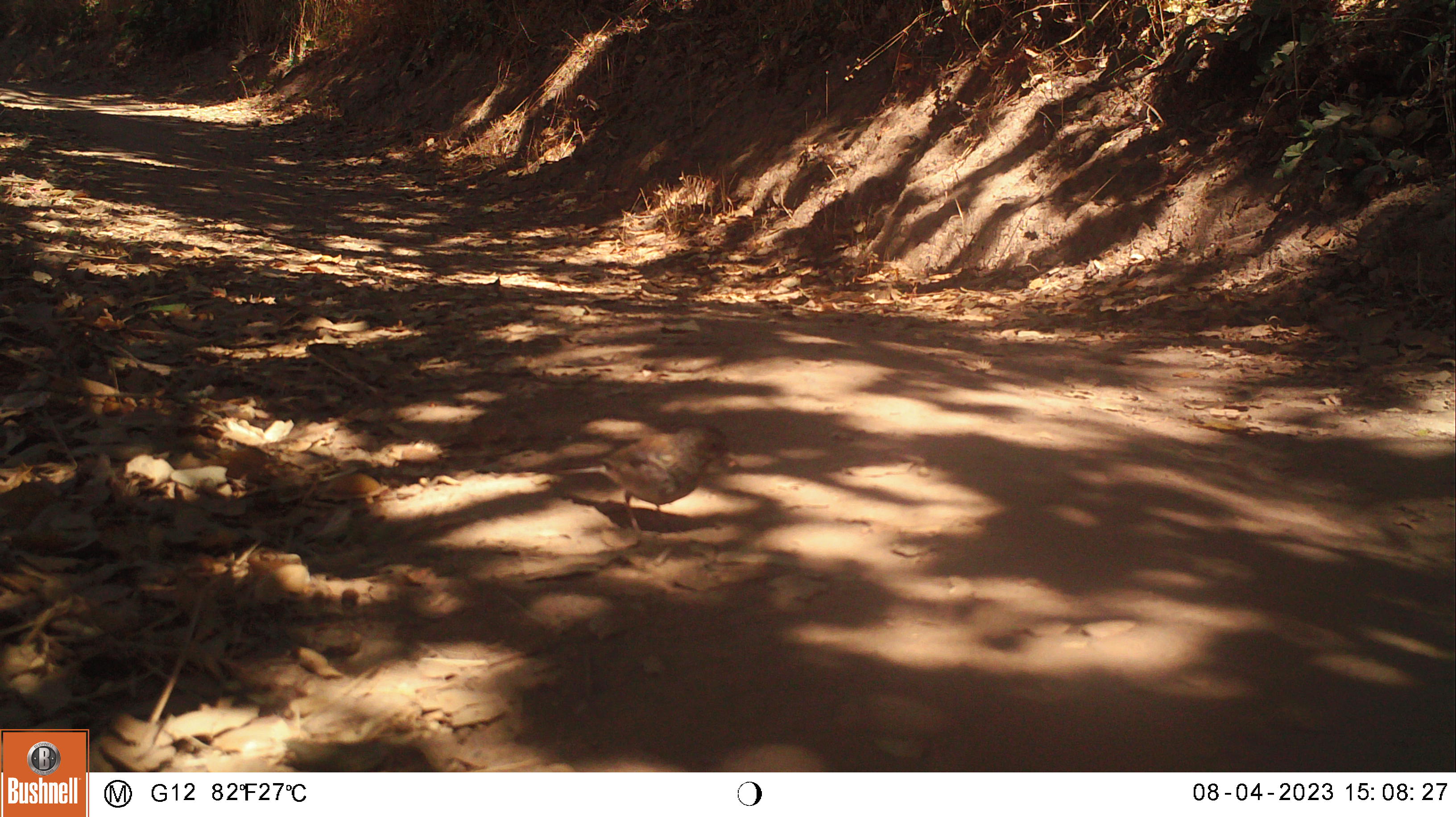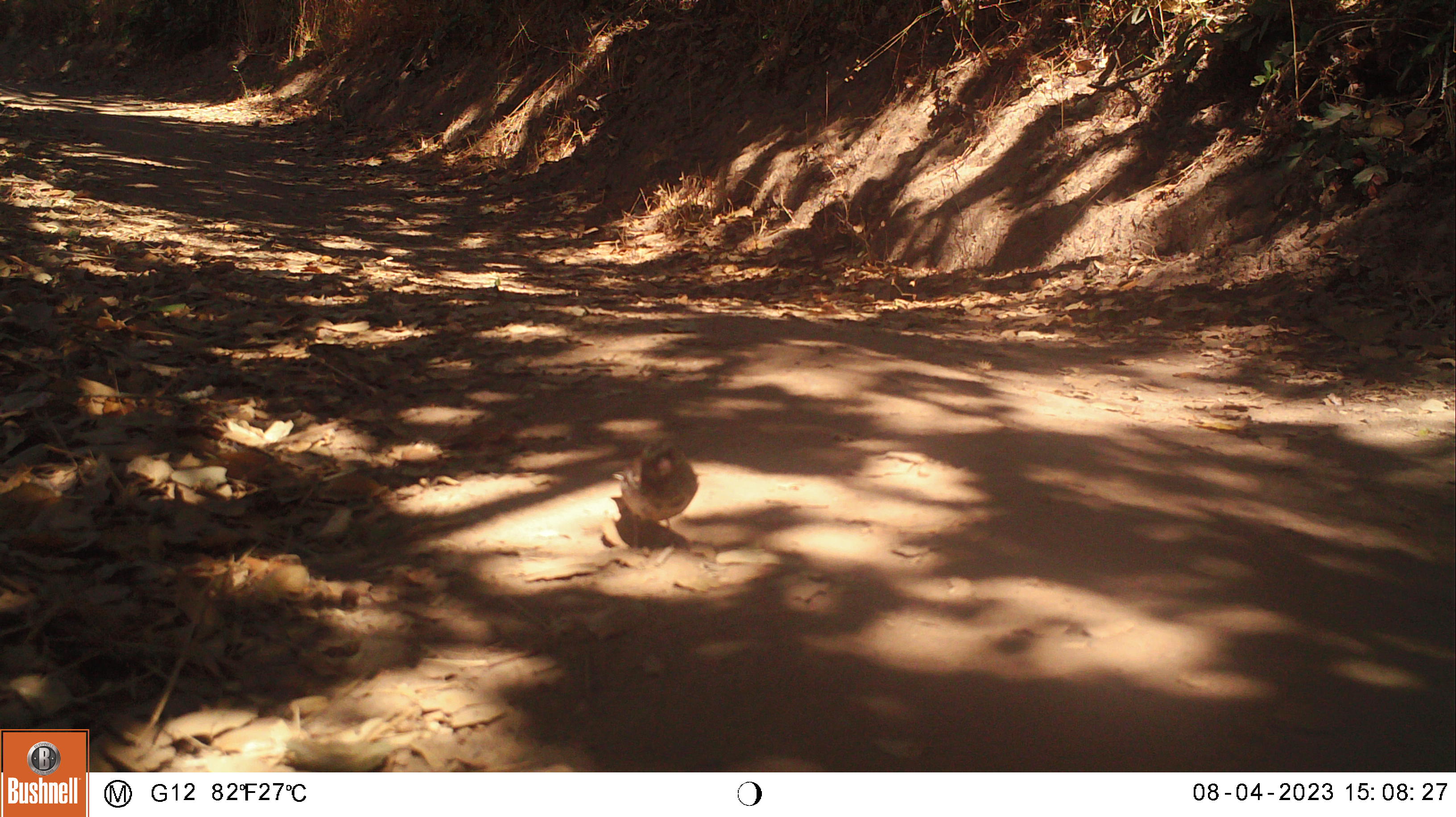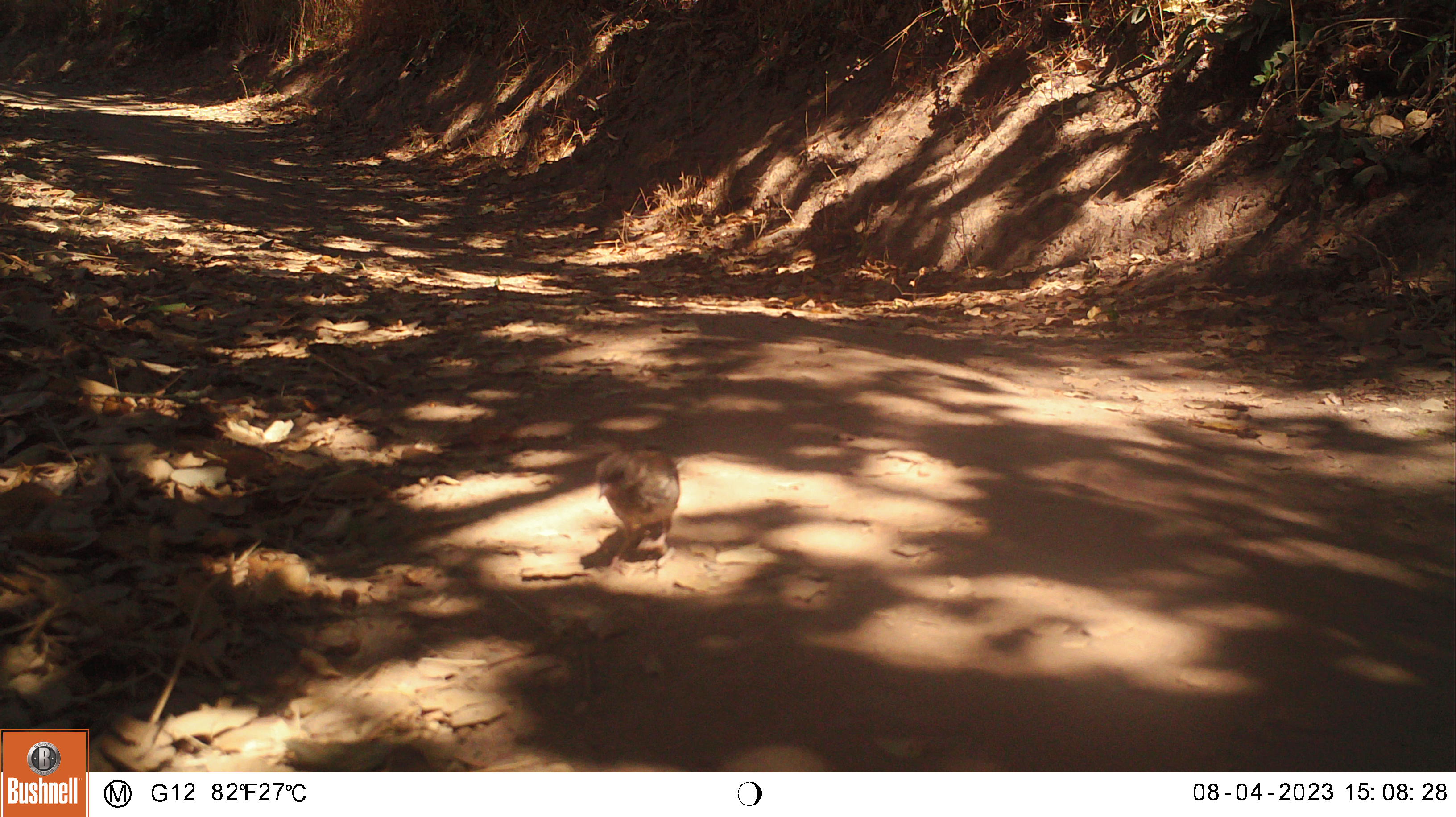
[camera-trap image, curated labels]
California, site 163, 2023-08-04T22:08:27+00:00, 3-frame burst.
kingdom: Animalia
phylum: Chordata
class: Aves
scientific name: Aves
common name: bird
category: unknown bird